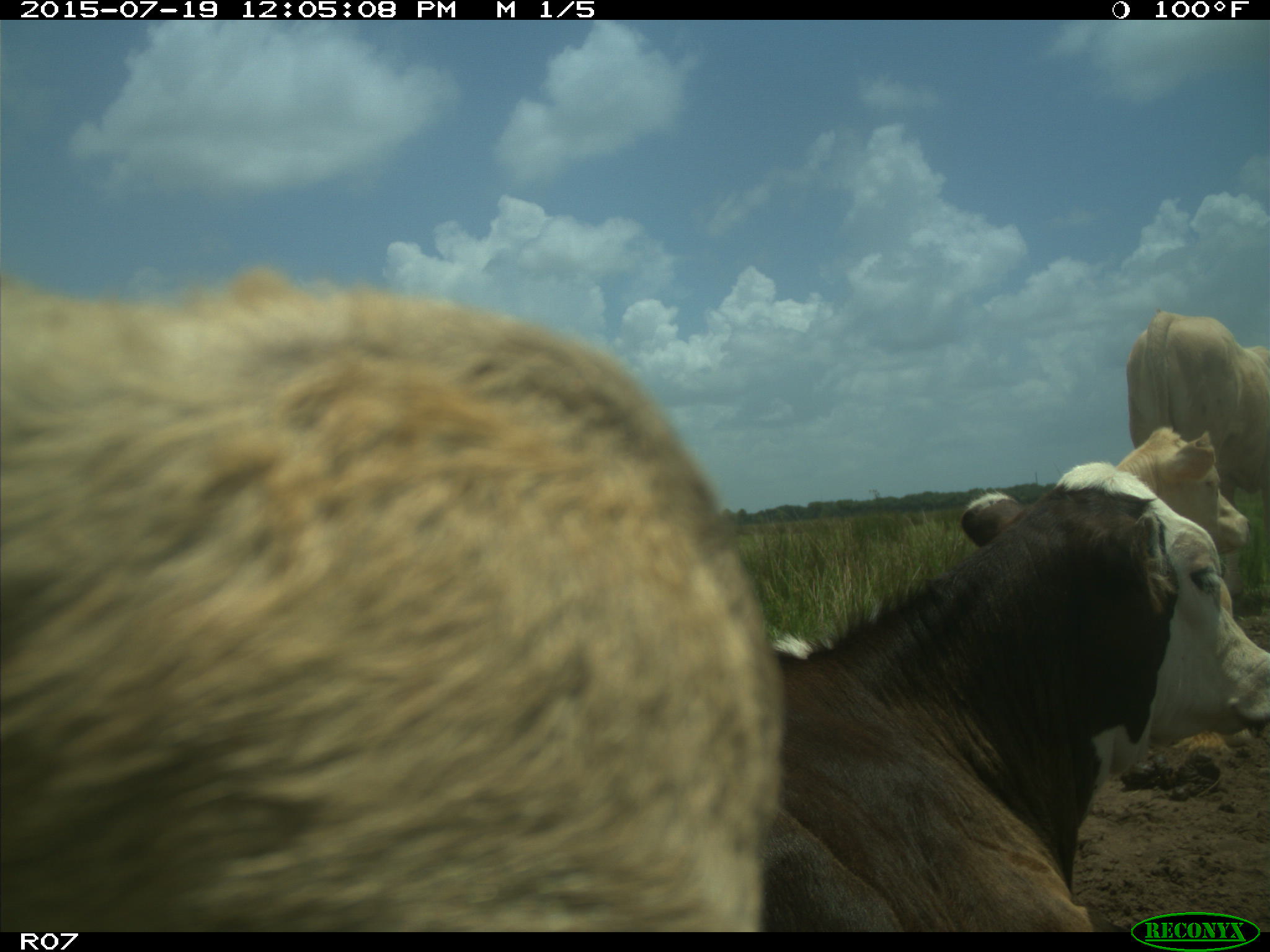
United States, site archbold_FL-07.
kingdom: Animalia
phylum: Chordata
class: Mammalia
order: Artiodactyla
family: Bovidae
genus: Bos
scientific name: Bos taurus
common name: domestic cow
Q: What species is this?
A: Bos taurus (domestic cow).